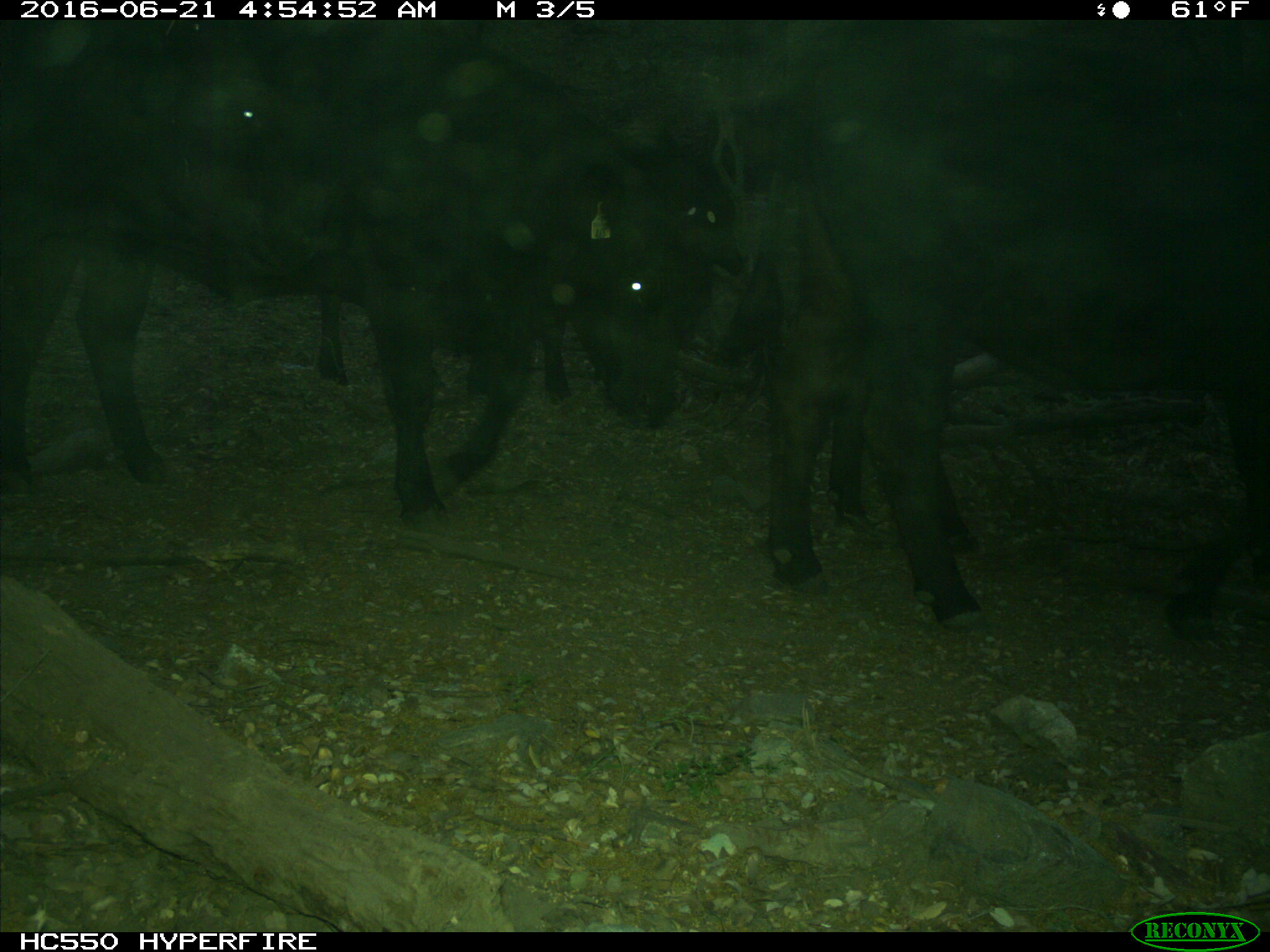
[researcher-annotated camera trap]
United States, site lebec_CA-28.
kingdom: Animalia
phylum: Chordata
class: Mammalia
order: Artiodactyla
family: Bovidae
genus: Bos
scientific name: Bos taurus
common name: domestic cow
Bos taurus (domestic cow).